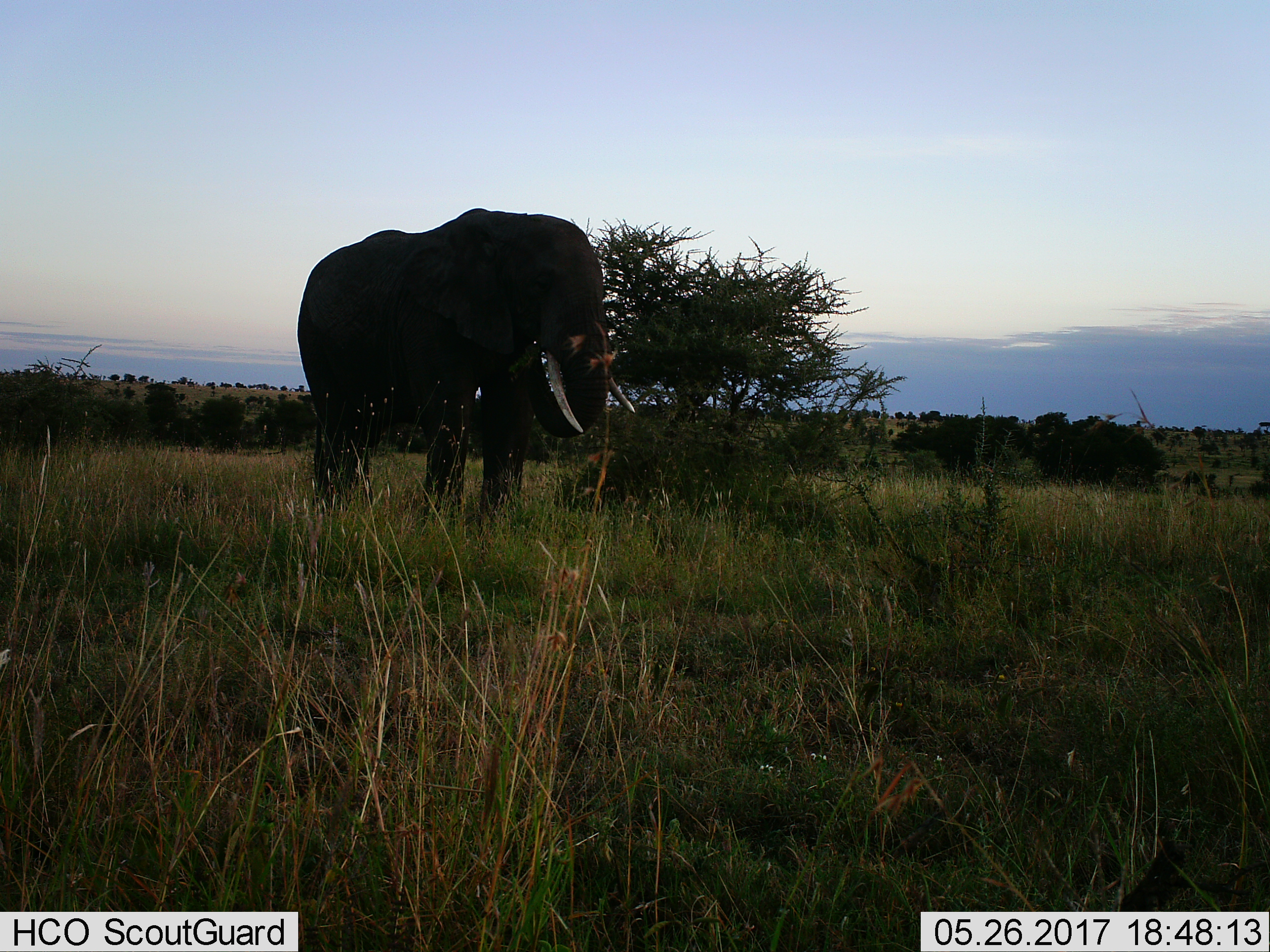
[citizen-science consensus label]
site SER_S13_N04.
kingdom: Animalia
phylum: Chordata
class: Mammalia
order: Proboscidea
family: Elephantidae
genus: Loxodonta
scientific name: Loxodonta africana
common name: african bush elephant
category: elephant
Elephant (african bush elephant) (Loxodonta africana), count 1. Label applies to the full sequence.